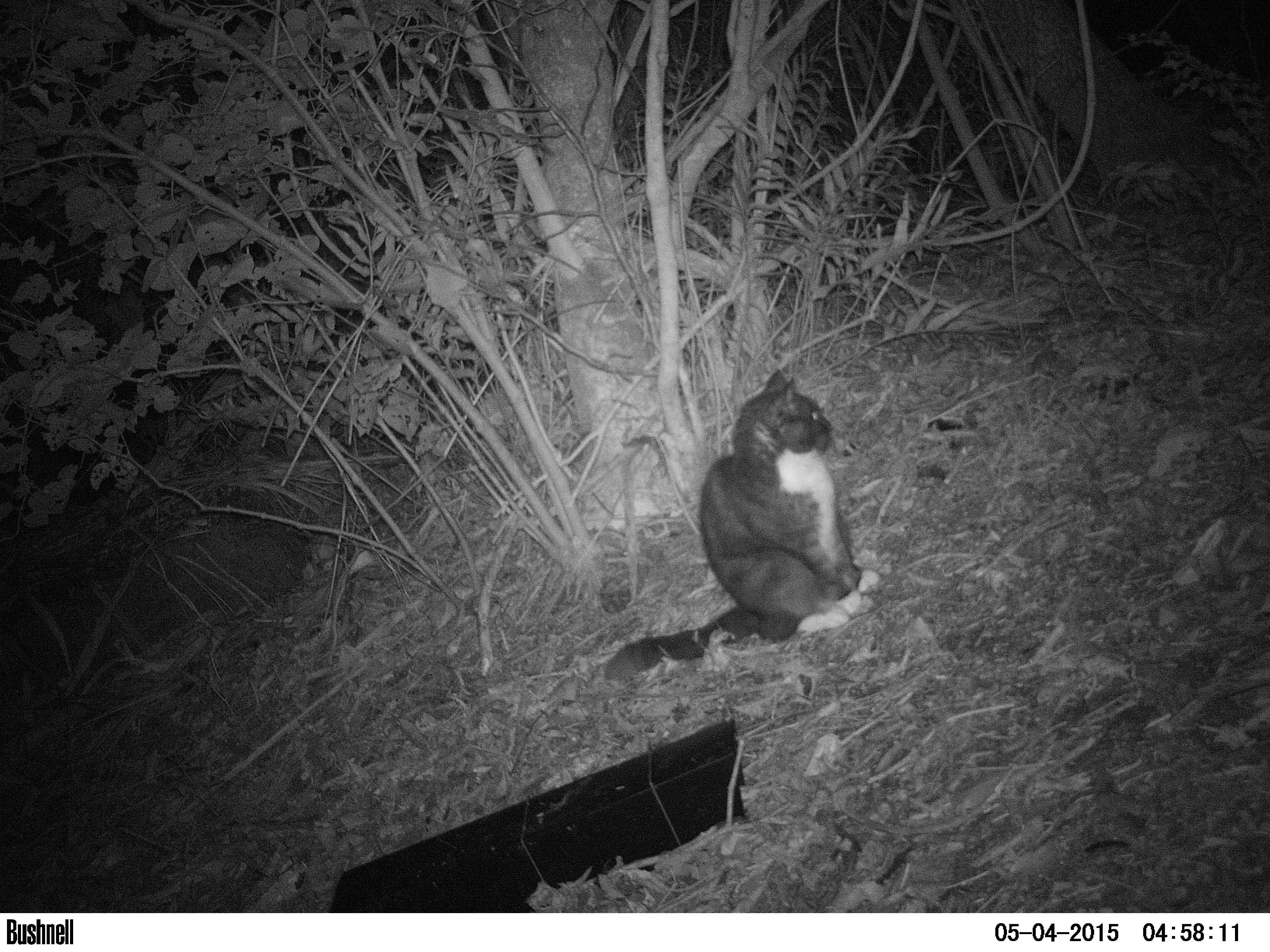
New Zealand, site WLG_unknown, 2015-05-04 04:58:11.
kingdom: Animalia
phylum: Chordata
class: Mammalia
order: Carnivora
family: Felidae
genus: Felis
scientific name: Felis catus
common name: domestic cat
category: cat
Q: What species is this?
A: Cat (domestic cat) (Felis catus).